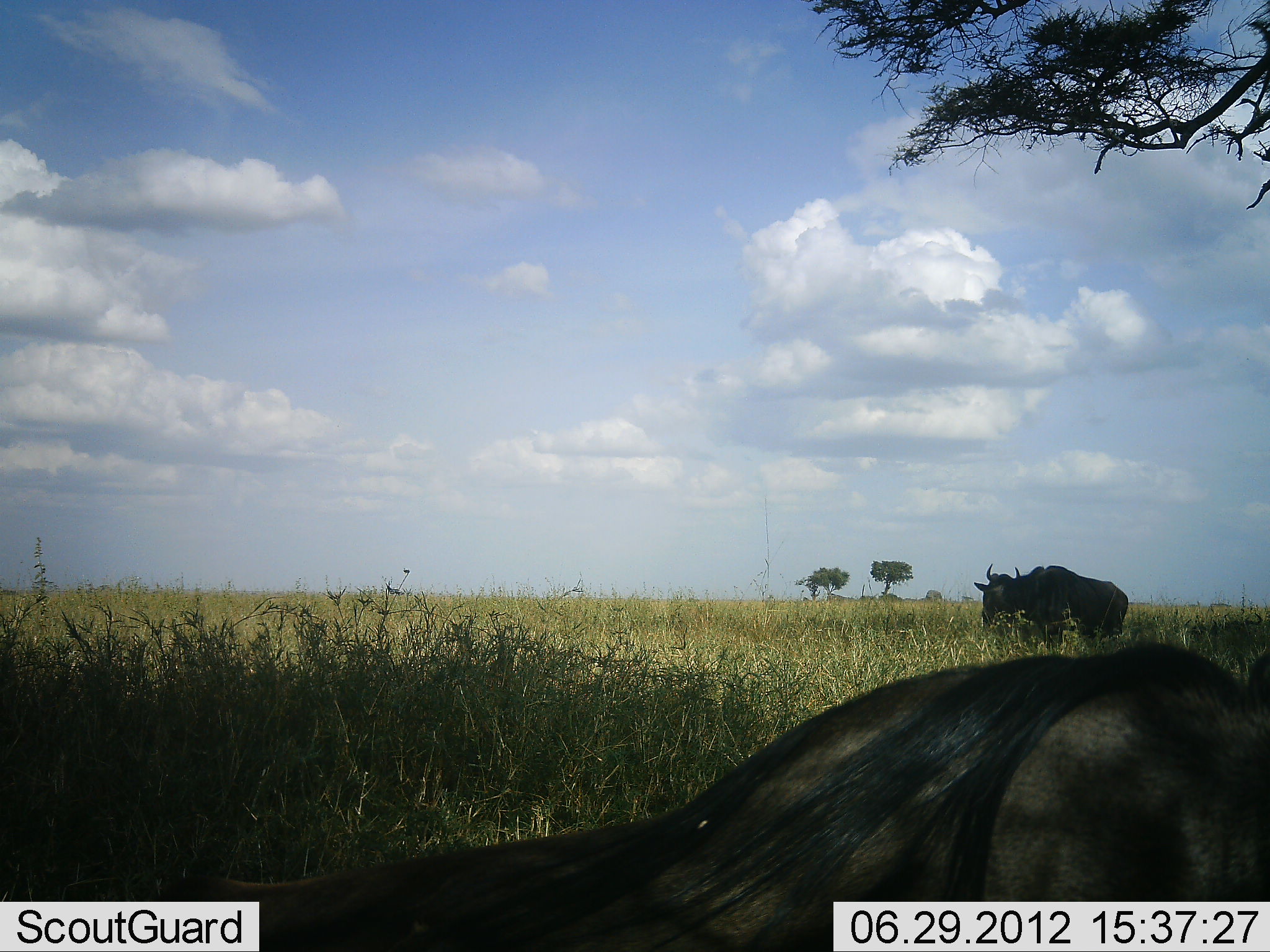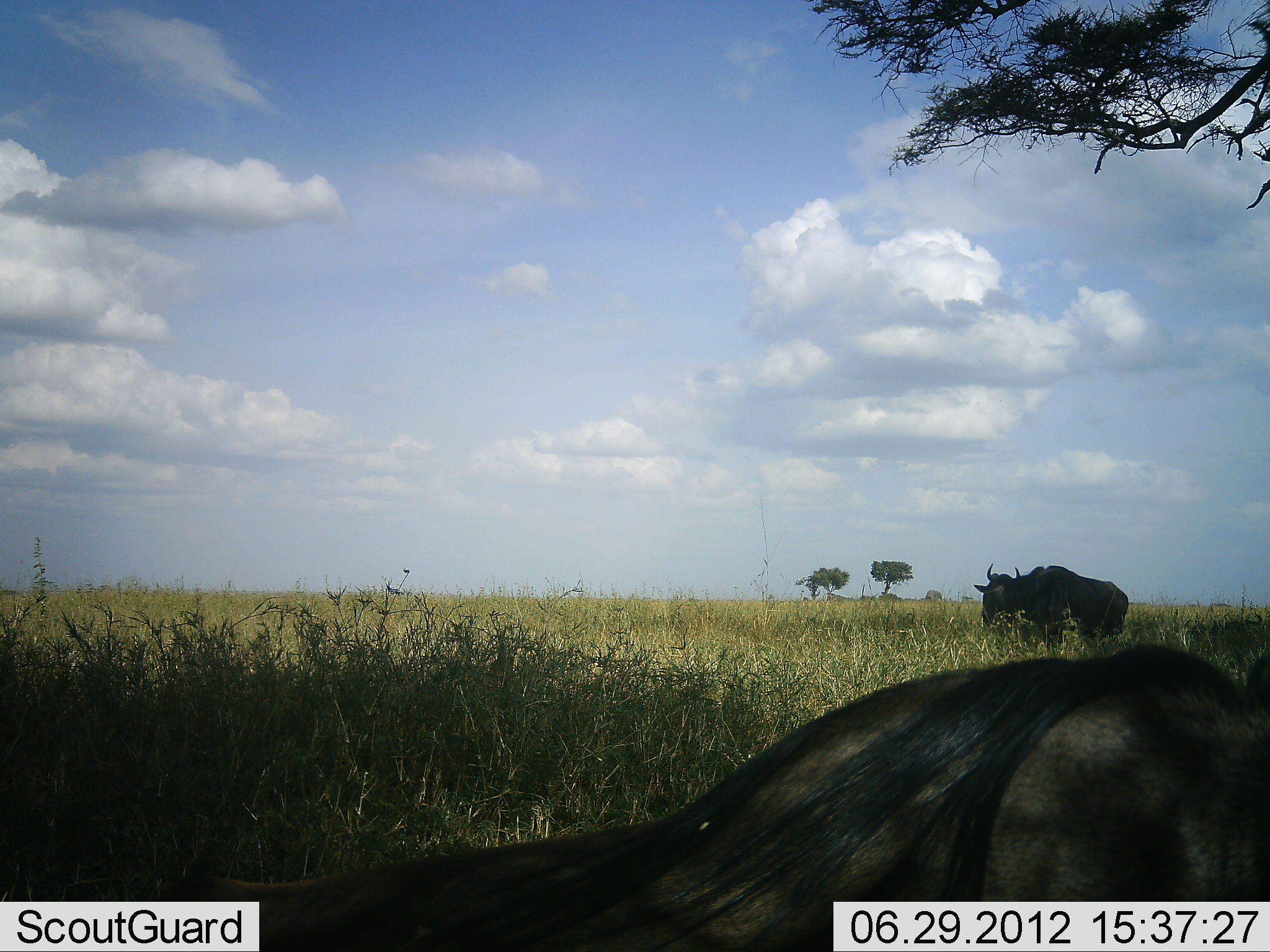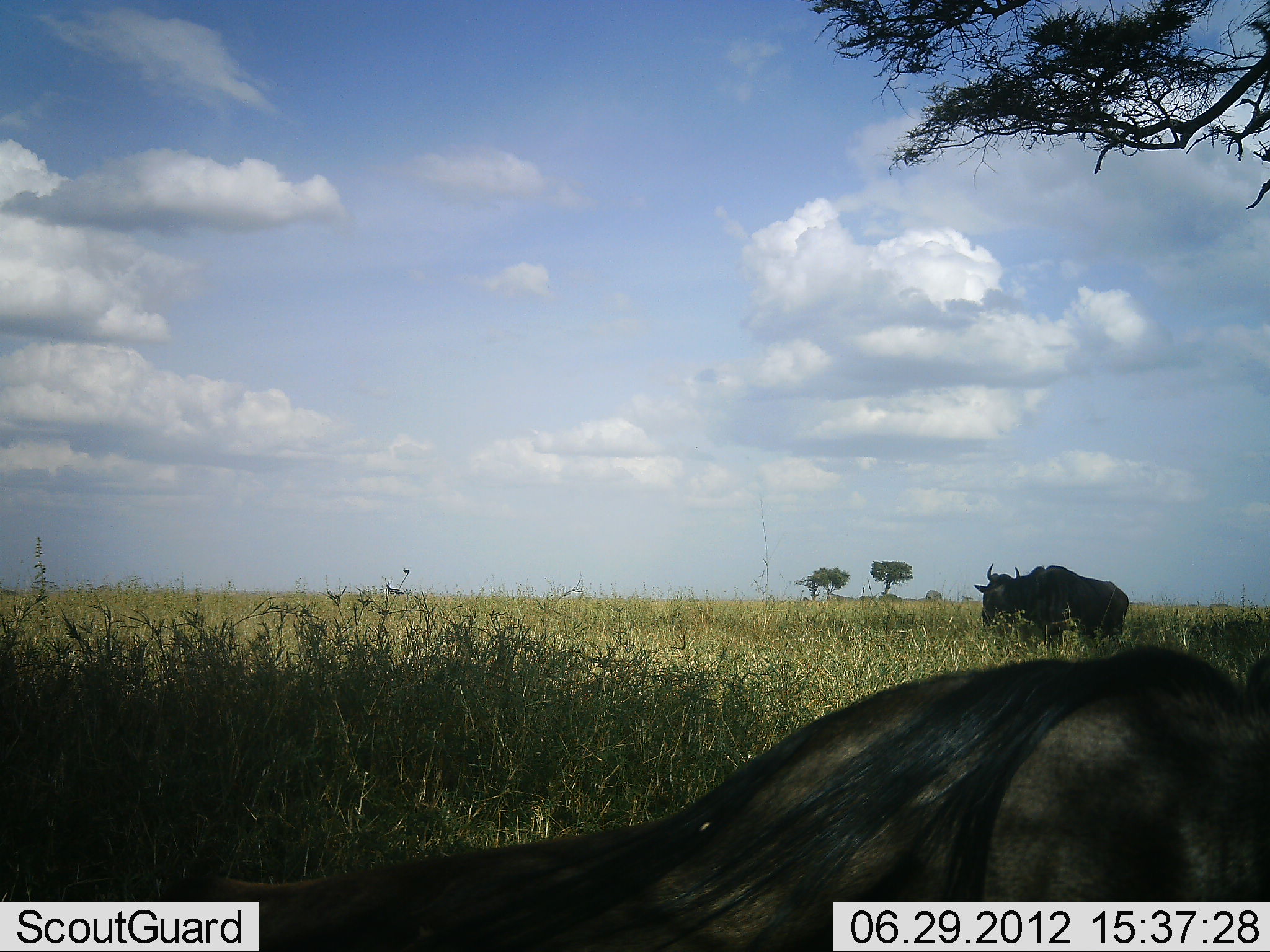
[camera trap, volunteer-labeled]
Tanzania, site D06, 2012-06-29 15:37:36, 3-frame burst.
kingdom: Animalia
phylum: Chordata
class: Mammalia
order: Artiodactyla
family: Bovidae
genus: Connochaetes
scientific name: Connochaetes taurinus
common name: blue wildebeest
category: wildebeest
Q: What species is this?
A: Wildebeest (blue wildebeest) (Connochaetes taurinus).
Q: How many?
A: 2.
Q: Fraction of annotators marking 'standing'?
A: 70%.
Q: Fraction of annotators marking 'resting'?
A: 80%.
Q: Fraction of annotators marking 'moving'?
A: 0%.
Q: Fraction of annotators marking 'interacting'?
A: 0%.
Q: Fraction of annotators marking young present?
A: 0%.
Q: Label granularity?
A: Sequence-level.